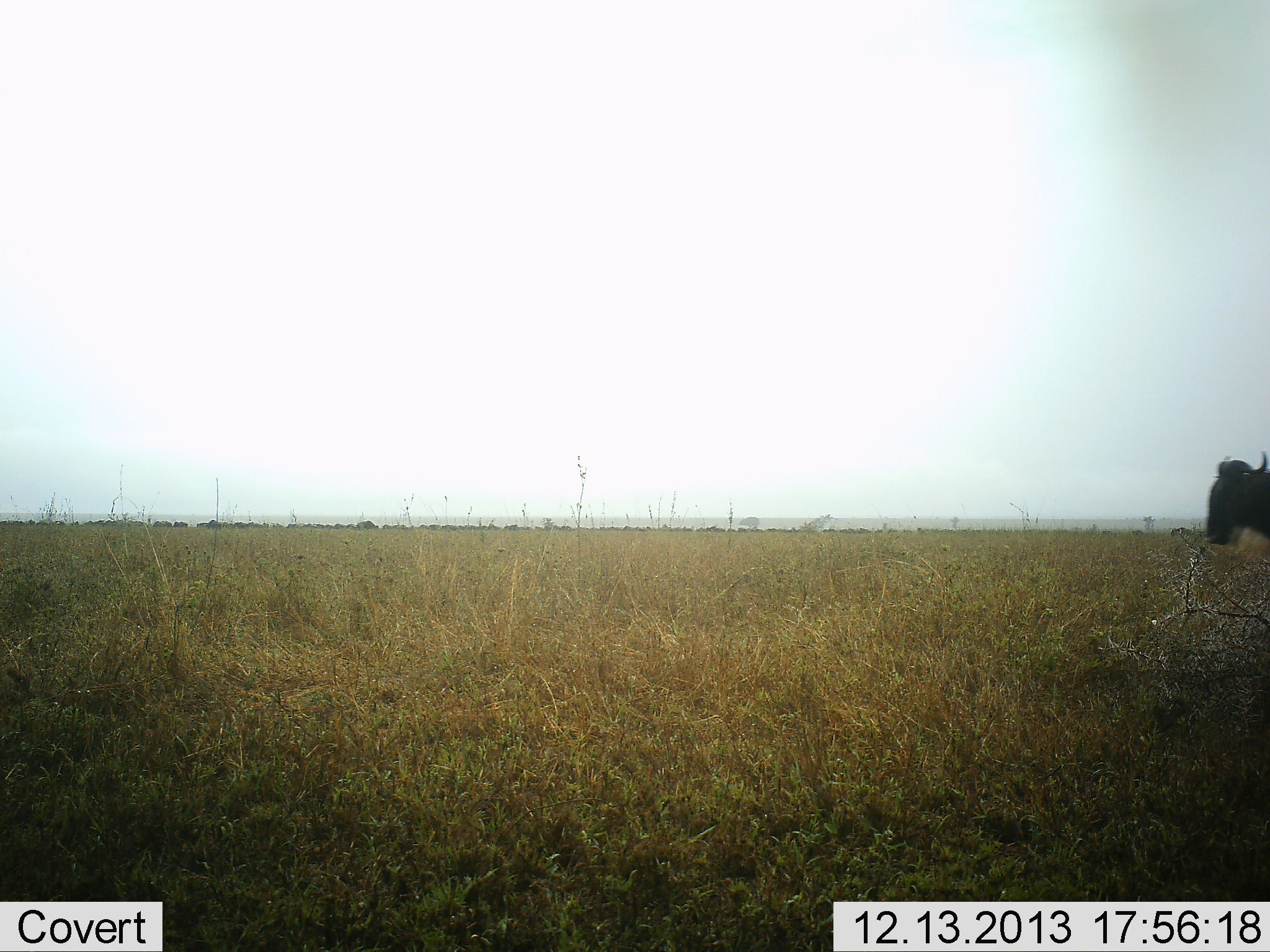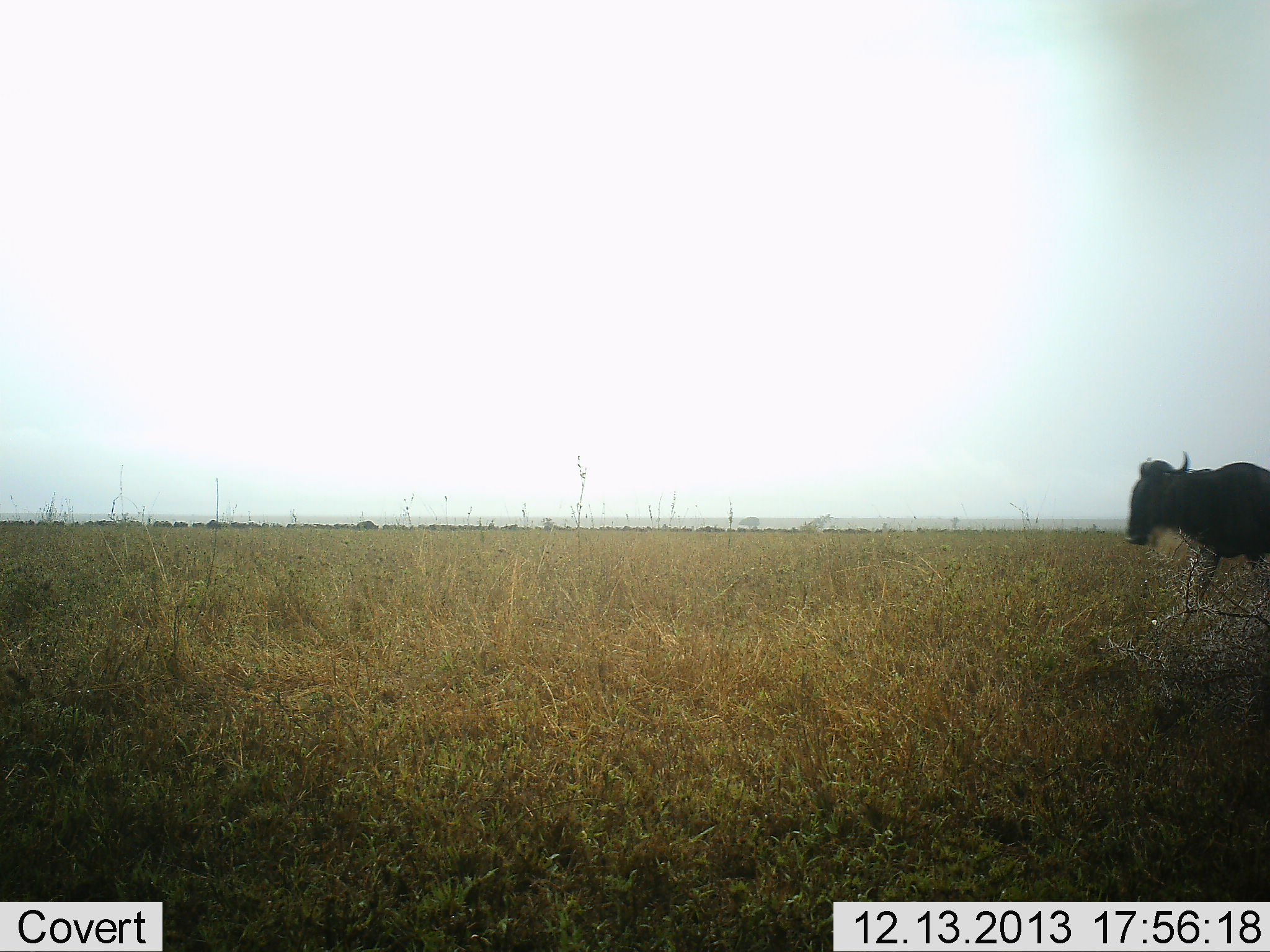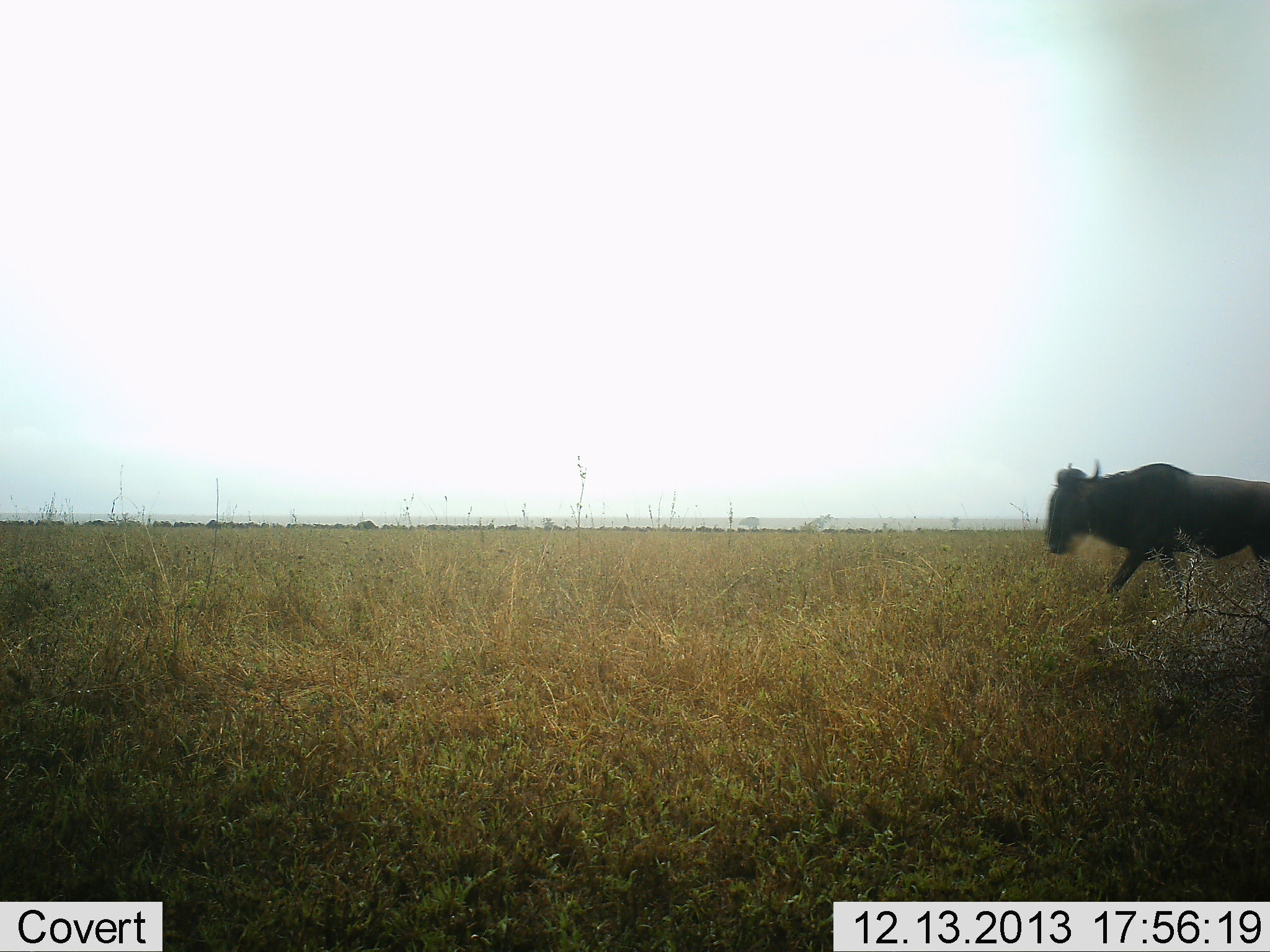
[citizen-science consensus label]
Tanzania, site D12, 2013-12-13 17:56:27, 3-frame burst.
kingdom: Animalia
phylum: Chordata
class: Mammalia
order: Artiodactyla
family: Bovidae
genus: Connochaetes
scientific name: Connochaetes taurinus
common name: blue wildebeest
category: wildebeest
Wildebeest (blue wildebeest) (Connochaetes taurinus), count 1. Behavior (volunteer vote fractions): standing 0%, resting 0%, moving 100%, interacting 0%. Young present (vote fraction): 0%. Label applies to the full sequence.